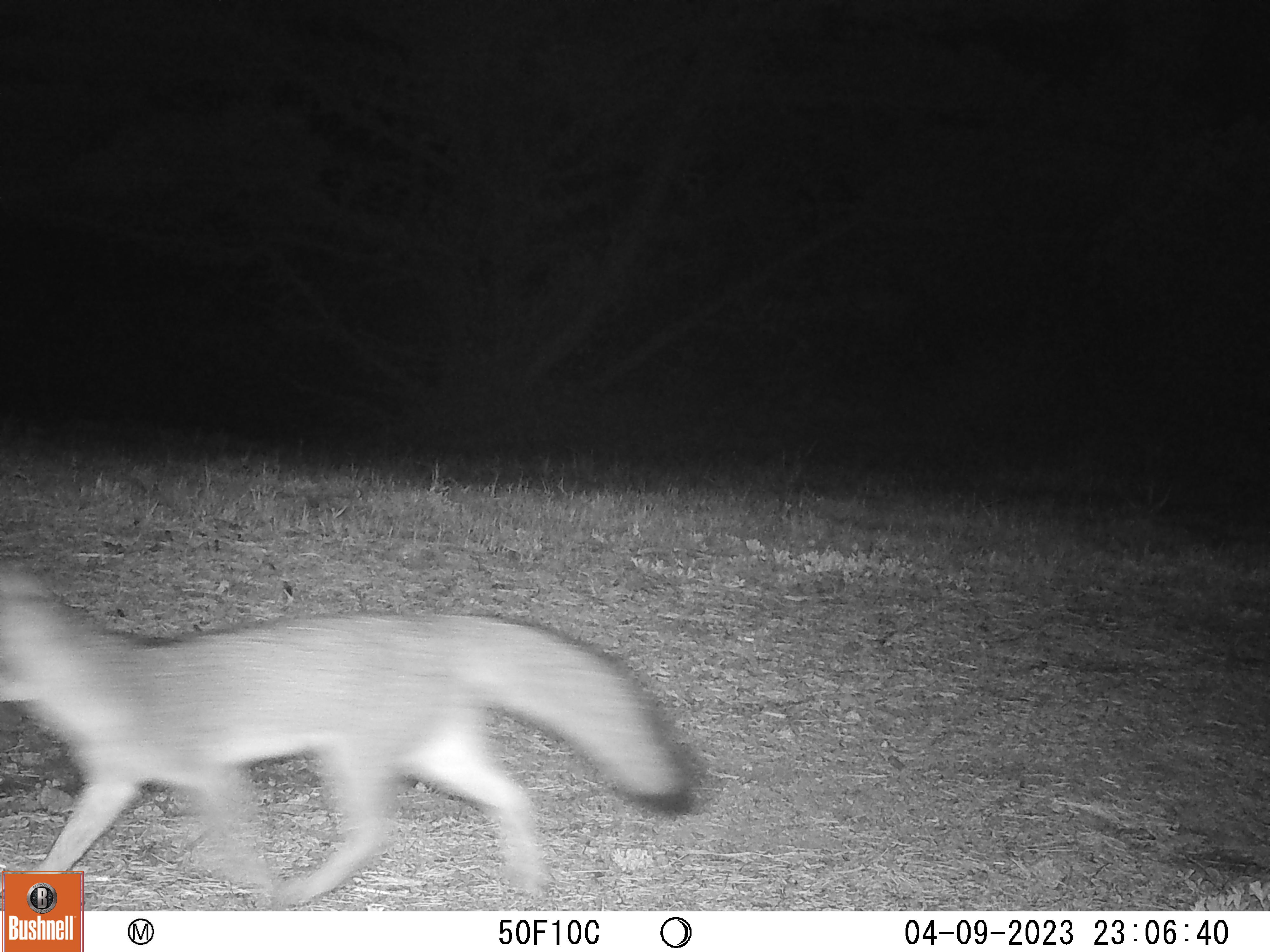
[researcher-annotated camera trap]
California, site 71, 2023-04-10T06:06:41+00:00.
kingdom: Animalia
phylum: Chordata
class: Mammalia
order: Carnivora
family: Canidae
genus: Urocyon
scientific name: Urocyon cinereoargenteus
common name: gray fox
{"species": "gray fox (Urocyon cinereoargenteus)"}